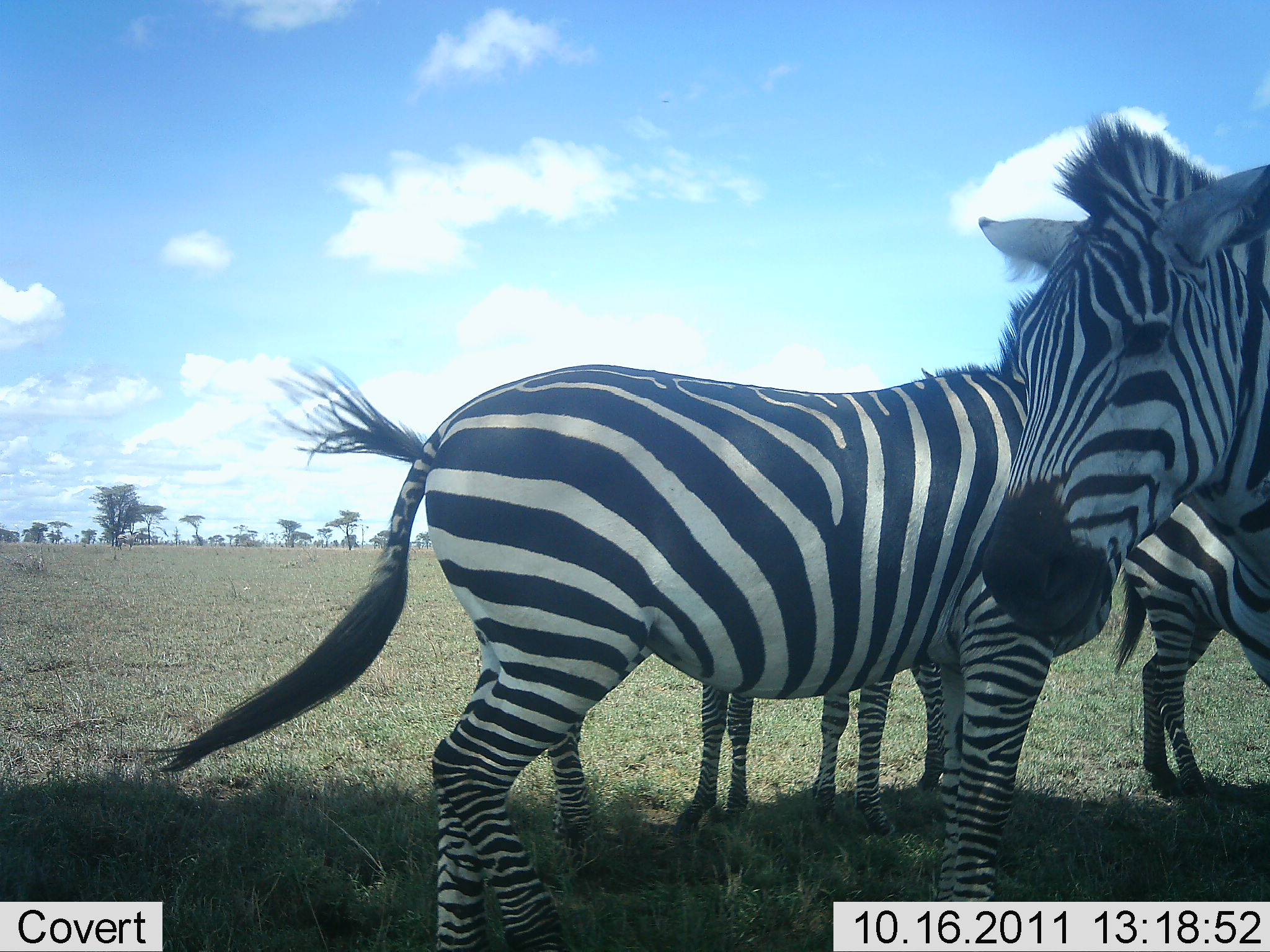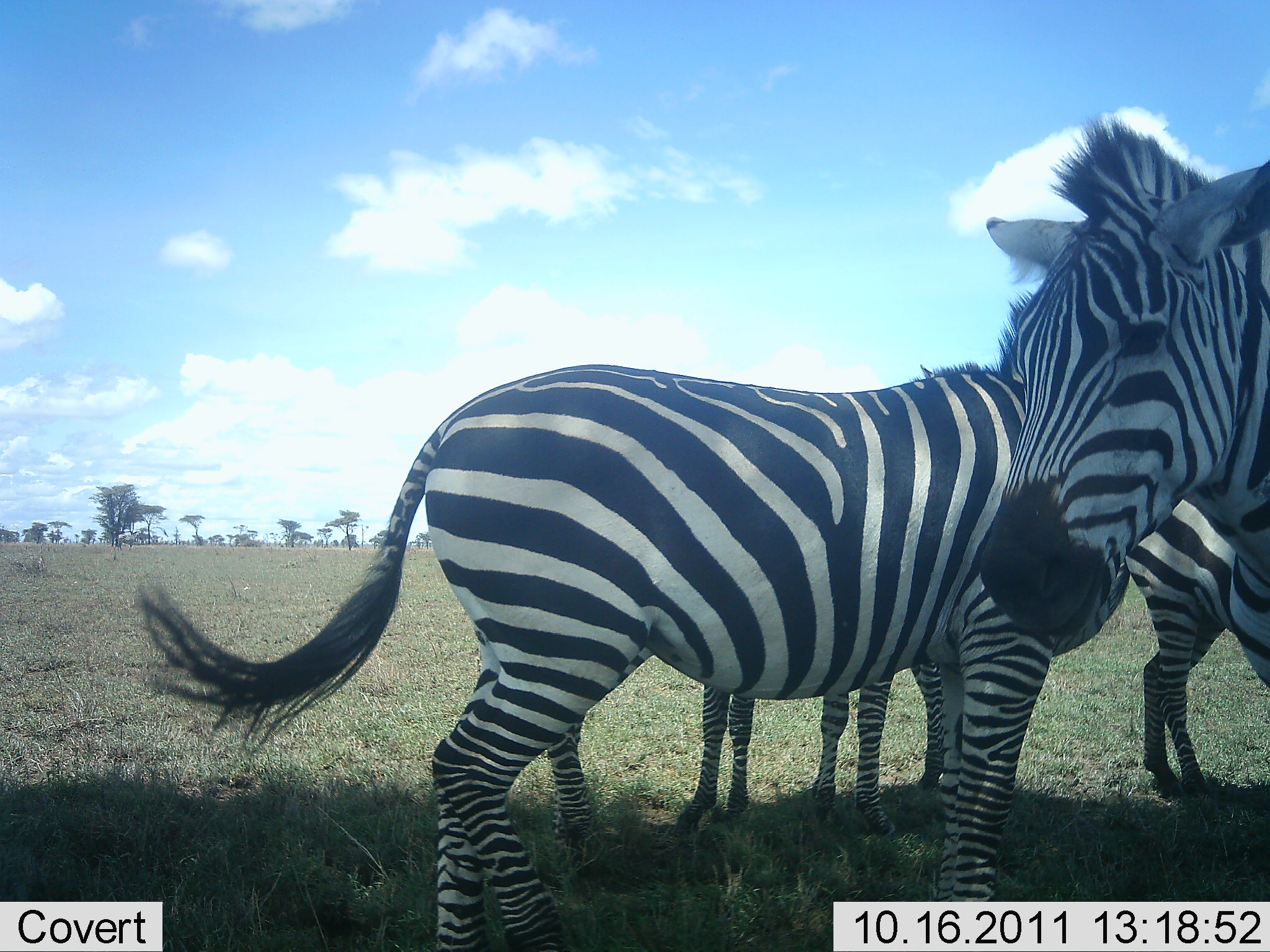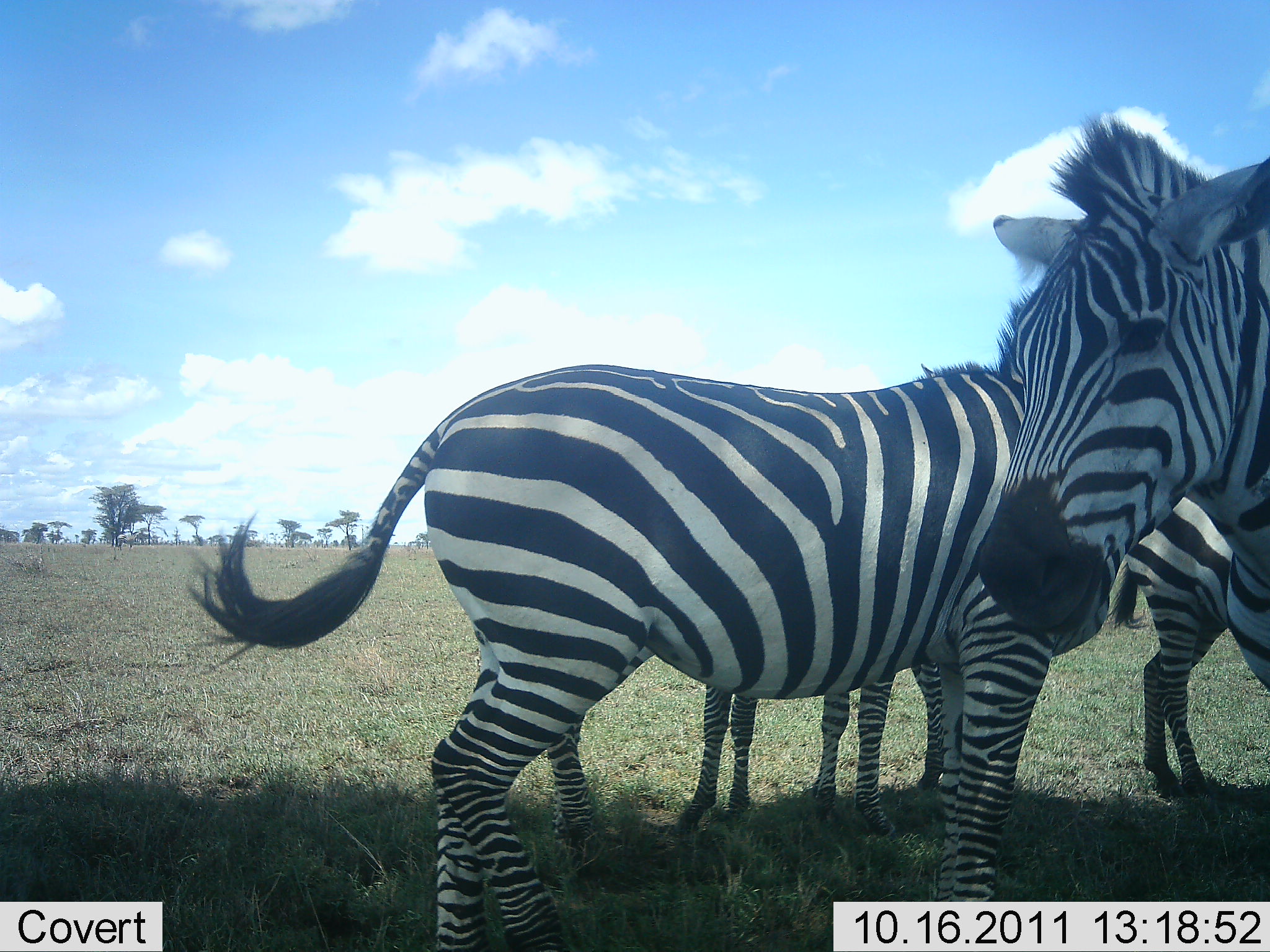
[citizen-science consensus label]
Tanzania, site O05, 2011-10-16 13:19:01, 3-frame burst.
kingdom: Animalia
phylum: Chordata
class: Mammalia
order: Perissodactyla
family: Equidae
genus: Equus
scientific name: Equus quagga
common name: plains zebra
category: zebra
Zebra (plains zebra) (Equus quagga), count 4. Behavior (volunteer vote fractions): standing 100%, resting 0%, moving 6%, interacting 18%. Young present (vote fraction): 6%. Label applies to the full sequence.